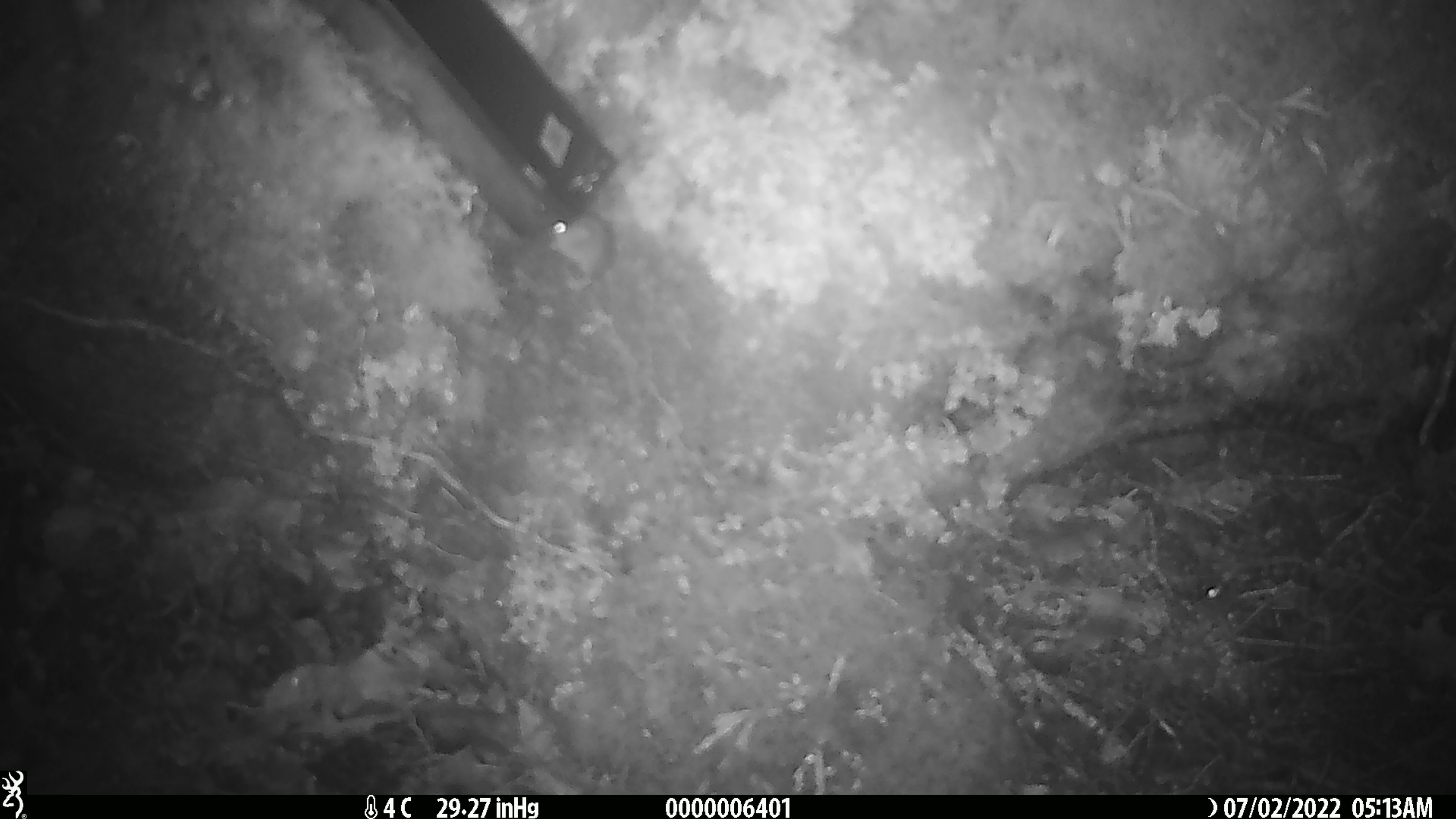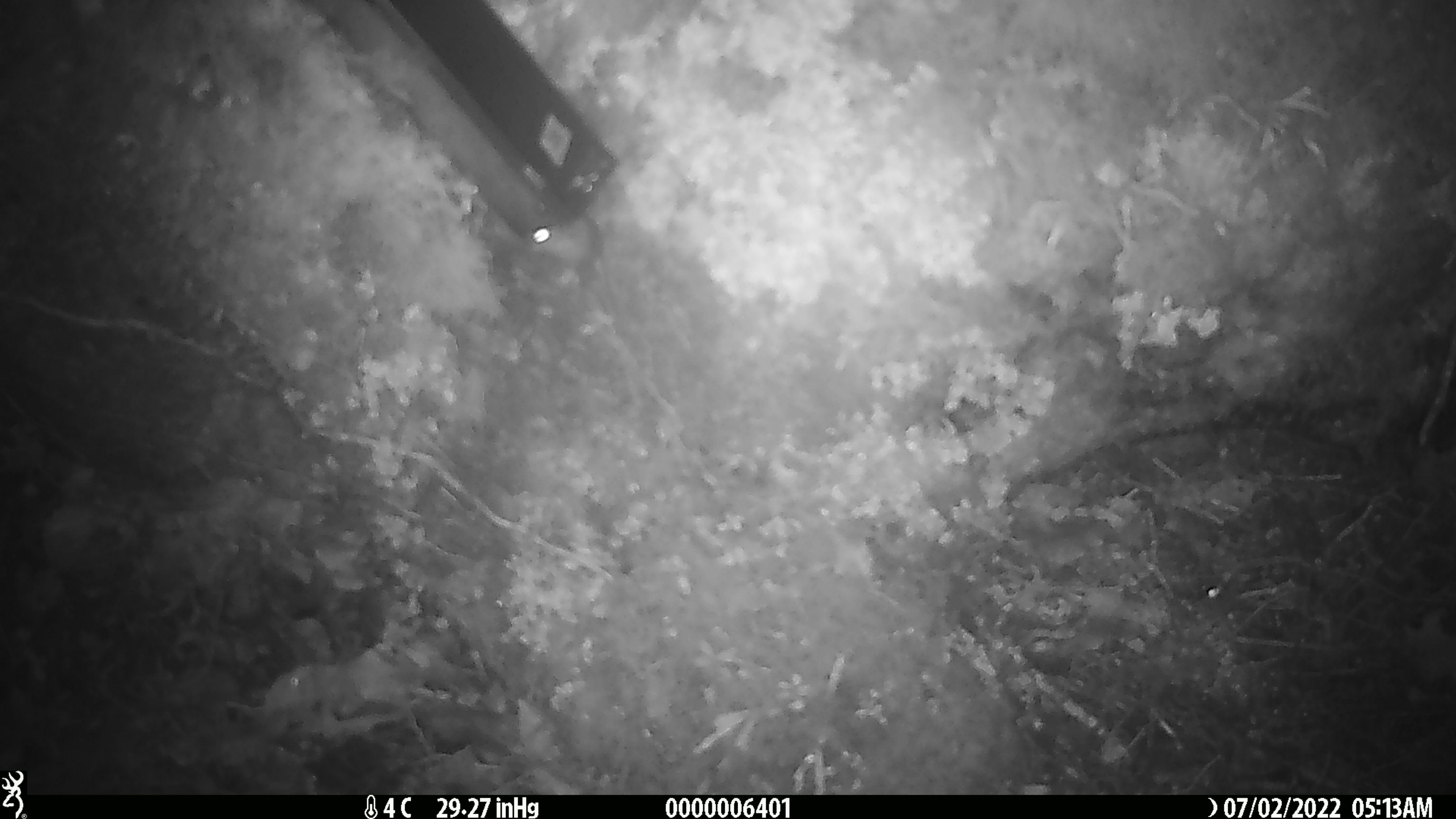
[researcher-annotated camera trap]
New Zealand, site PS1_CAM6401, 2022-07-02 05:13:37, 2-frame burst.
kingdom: Animalia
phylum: Chordata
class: Mammalia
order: Rodentia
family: Muridae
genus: Mus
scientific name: Mus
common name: mouse